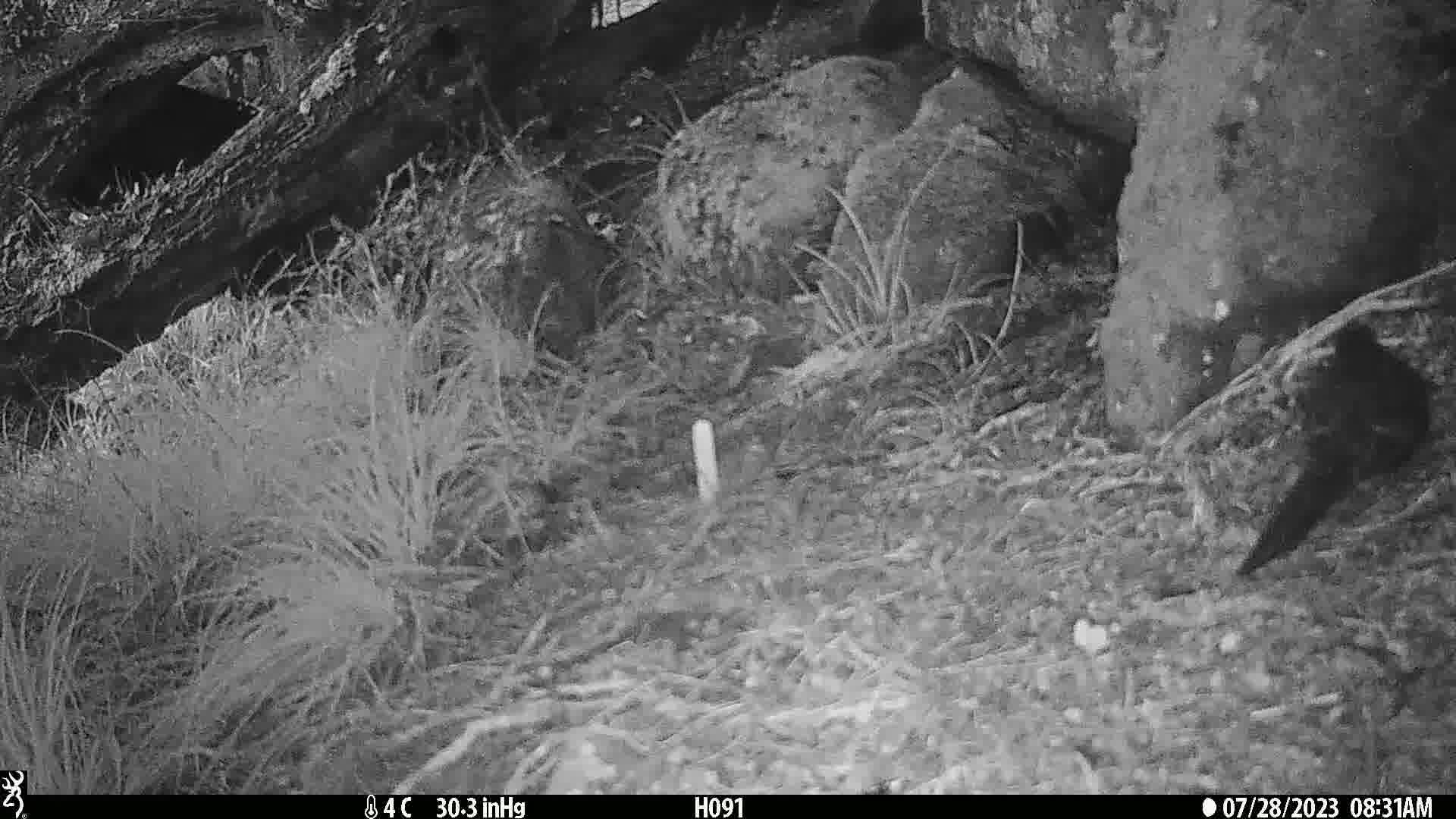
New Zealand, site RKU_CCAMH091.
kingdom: Animalia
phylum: Chordata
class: Aves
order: Passeriformes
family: Turdidae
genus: Turdus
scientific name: Turdus merula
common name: eurasian blackbird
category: blackbird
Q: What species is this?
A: Blackbird (eurasian blackbird) (Turdus merula).